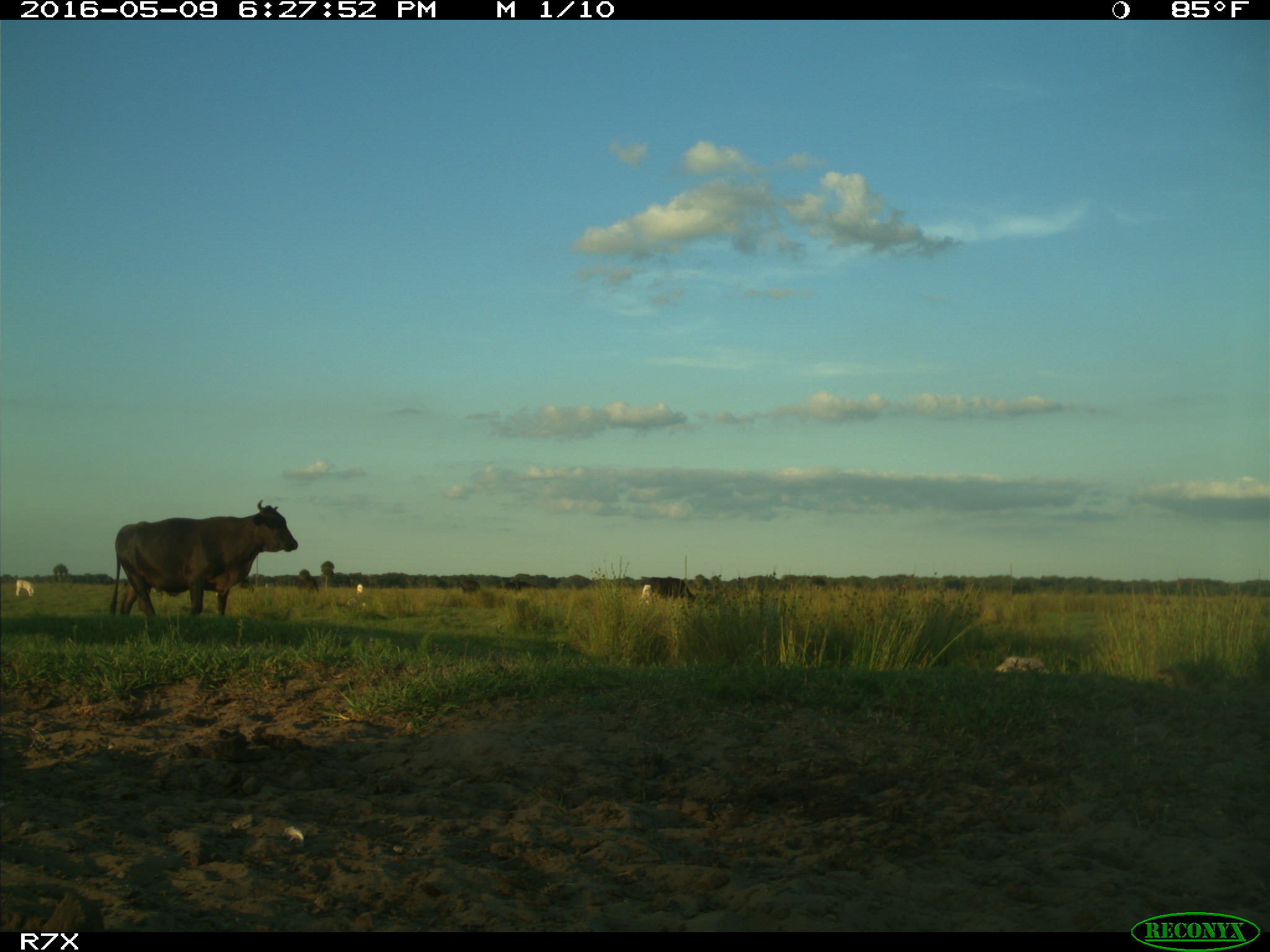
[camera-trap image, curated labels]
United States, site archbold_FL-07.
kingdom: Animalia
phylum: Chordata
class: Mammalia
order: Artiodactyla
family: Bovidae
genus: Bos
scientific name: Bos taurus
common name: domestic cow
Bos taurus (domestic cow).